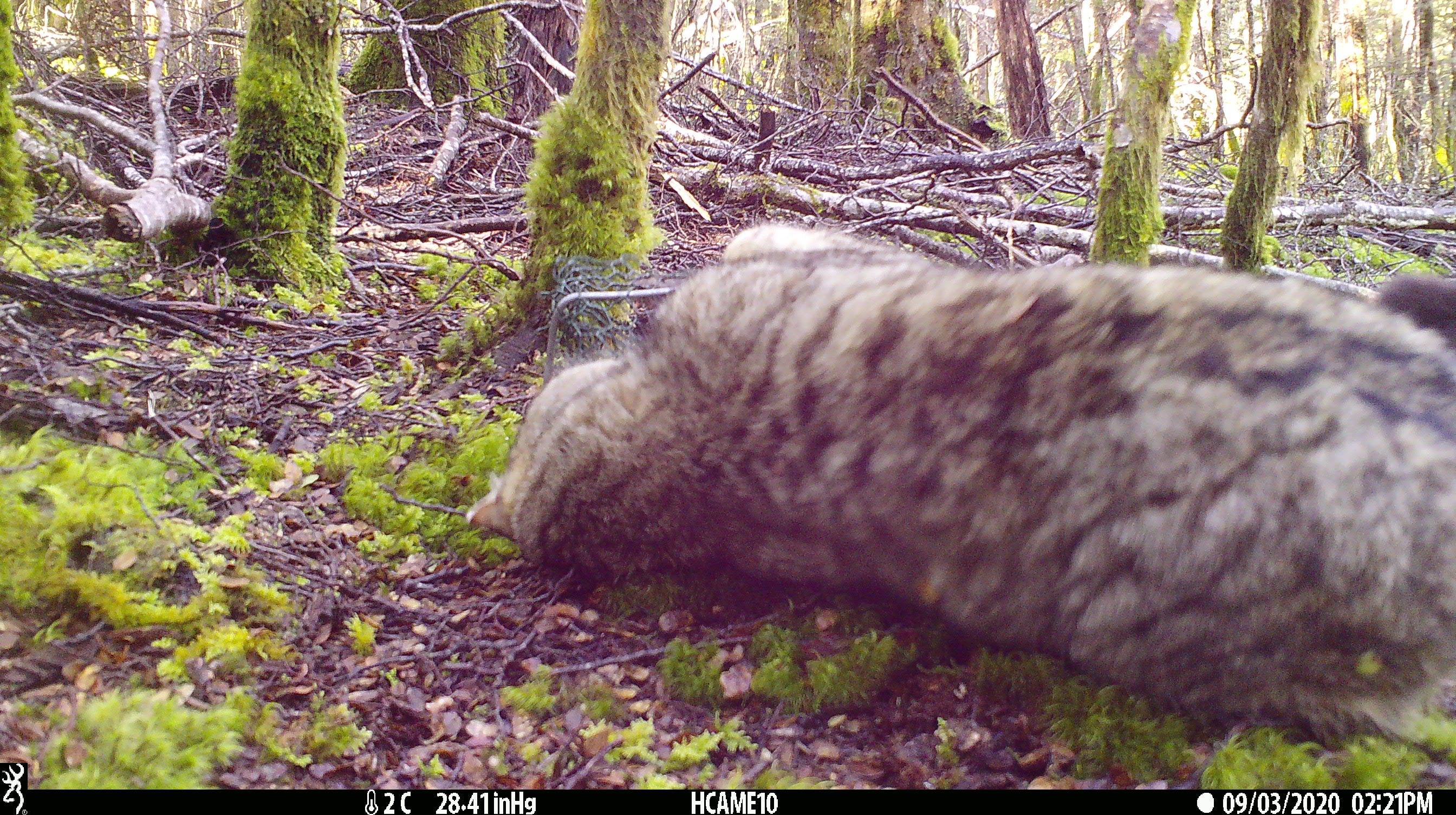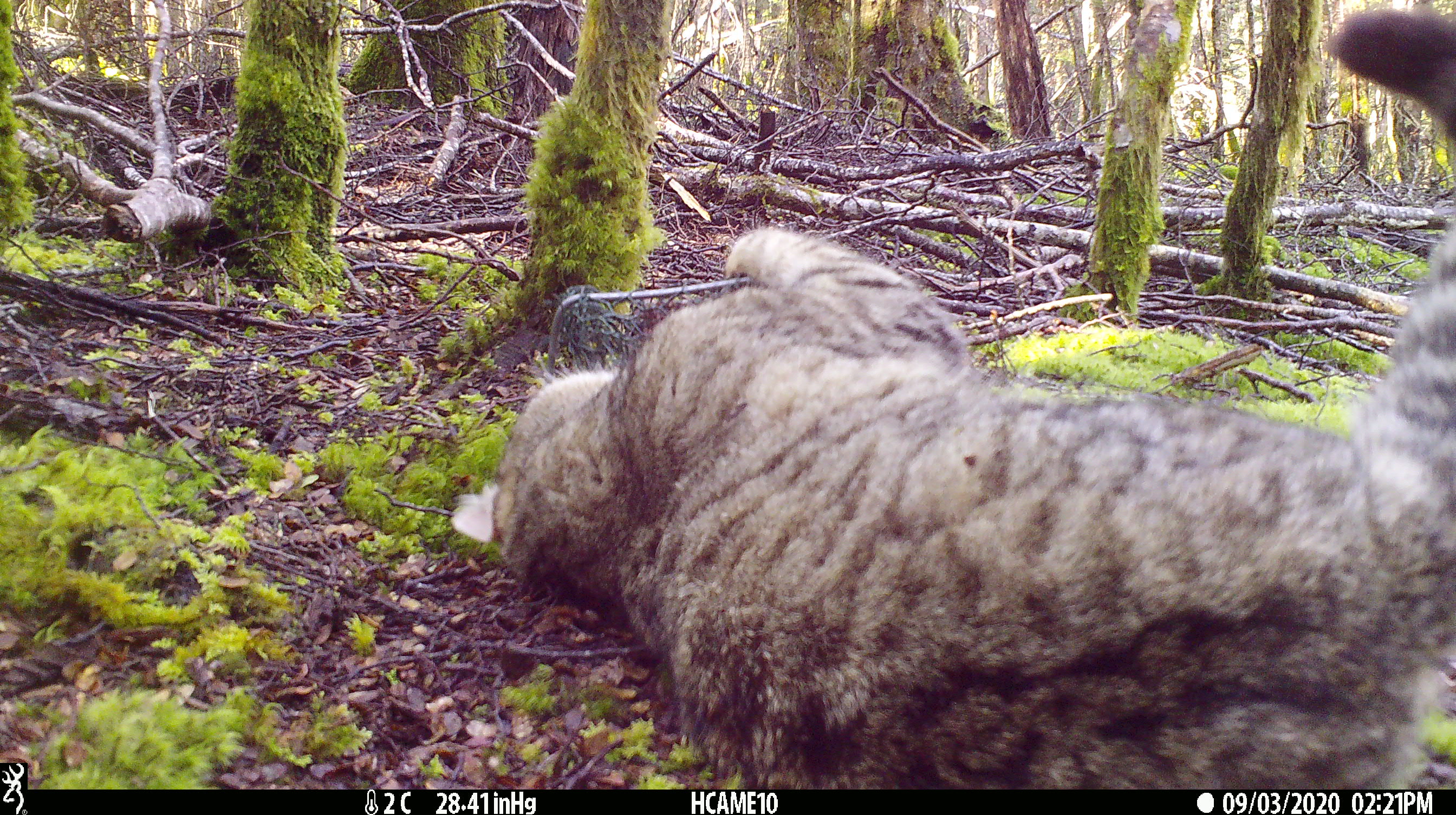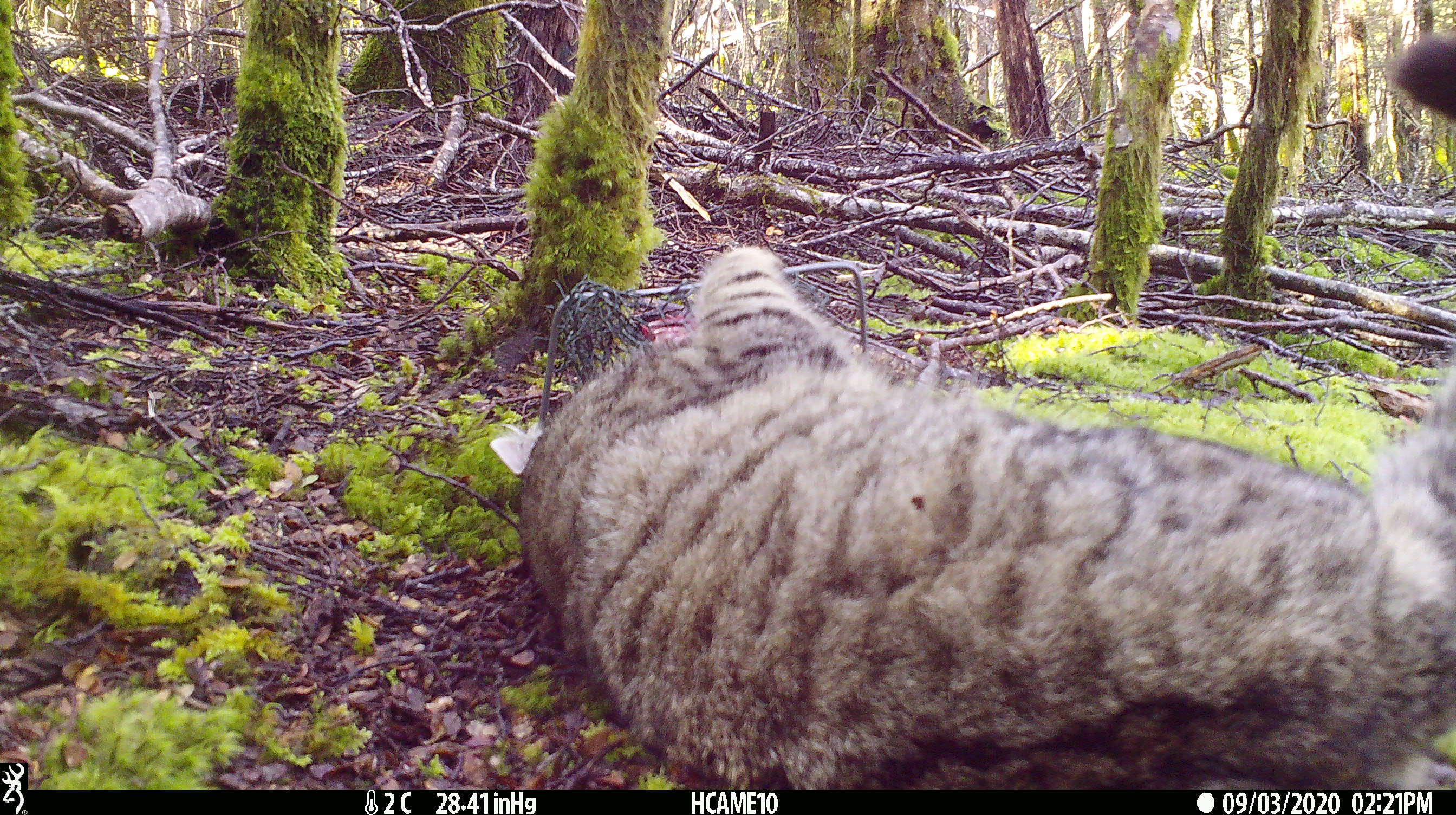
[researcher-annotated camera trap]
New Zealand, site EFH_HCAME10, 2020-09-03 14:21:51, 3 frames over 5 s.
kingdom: Animalia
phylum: Chordata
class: Mammalia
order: Carnivora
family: Felidae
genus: Felis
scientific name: Felis catus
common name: domestic cat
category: cat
Cat (domestic cat) (Felis catus).